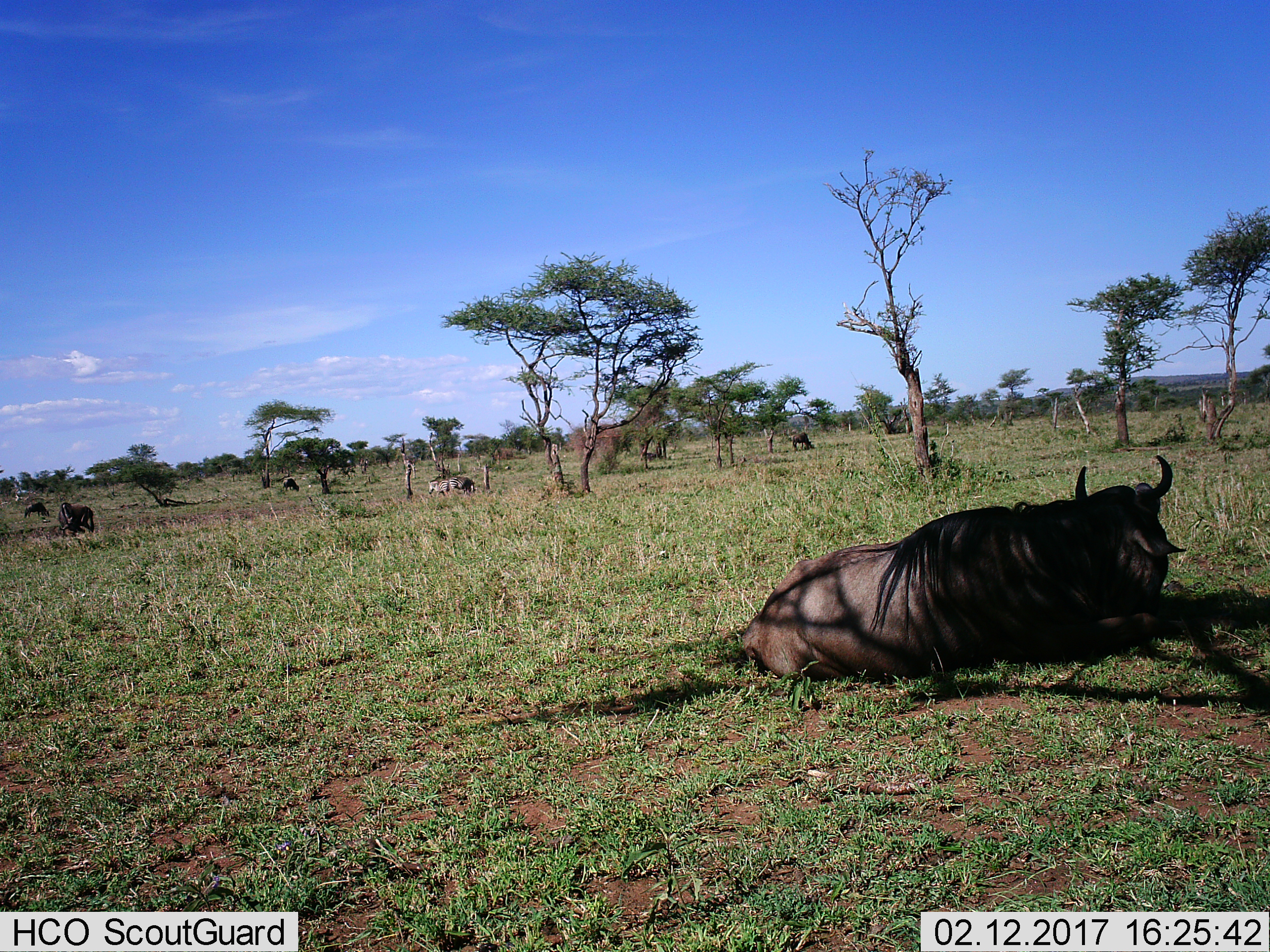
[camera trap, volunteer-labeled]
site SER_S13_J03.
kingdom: Animalia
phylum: Chordata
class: Mammalia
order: Artiodactyla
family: Bovidae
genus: Connochaetes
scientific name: Connochaetes taurinus taurinus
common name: blue wildebeest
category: wildebeestblue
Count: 5.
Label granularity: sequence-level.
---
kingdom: Animalia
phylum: Chordata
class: Mammalia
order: Perissodactyla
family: Equidae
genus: Equus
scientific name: Equus quagga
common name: plains zebra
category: zebraplains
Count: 2.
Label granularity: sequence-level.